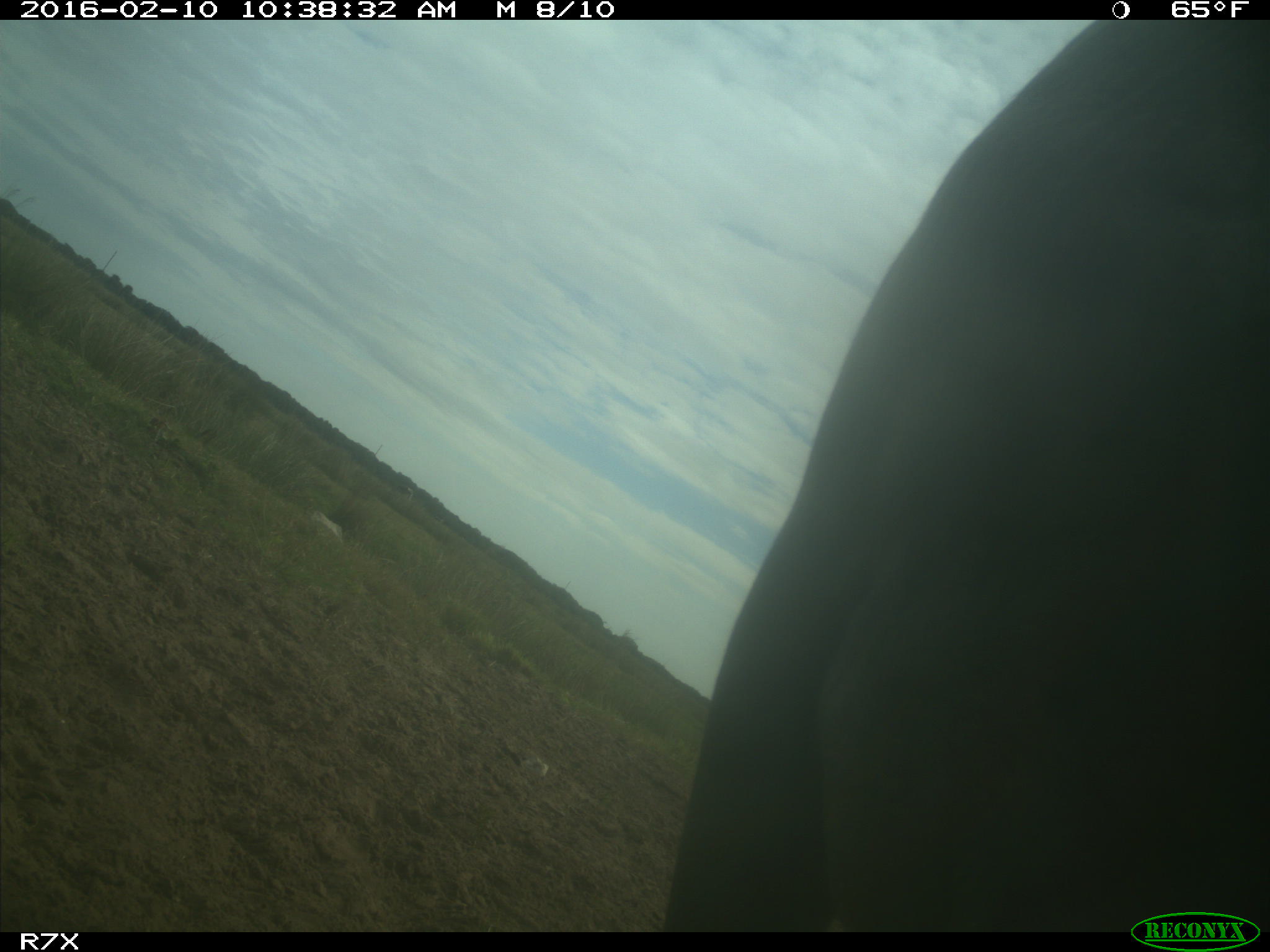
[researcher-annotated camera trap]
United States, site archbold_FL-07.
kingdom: Animalia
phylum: Chordata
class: Mammalia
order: Artiodactyla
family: Bovidae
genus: Bos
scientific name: Bos taurus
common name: domestic cow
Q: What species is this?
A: Bos taurus (domestic cow).